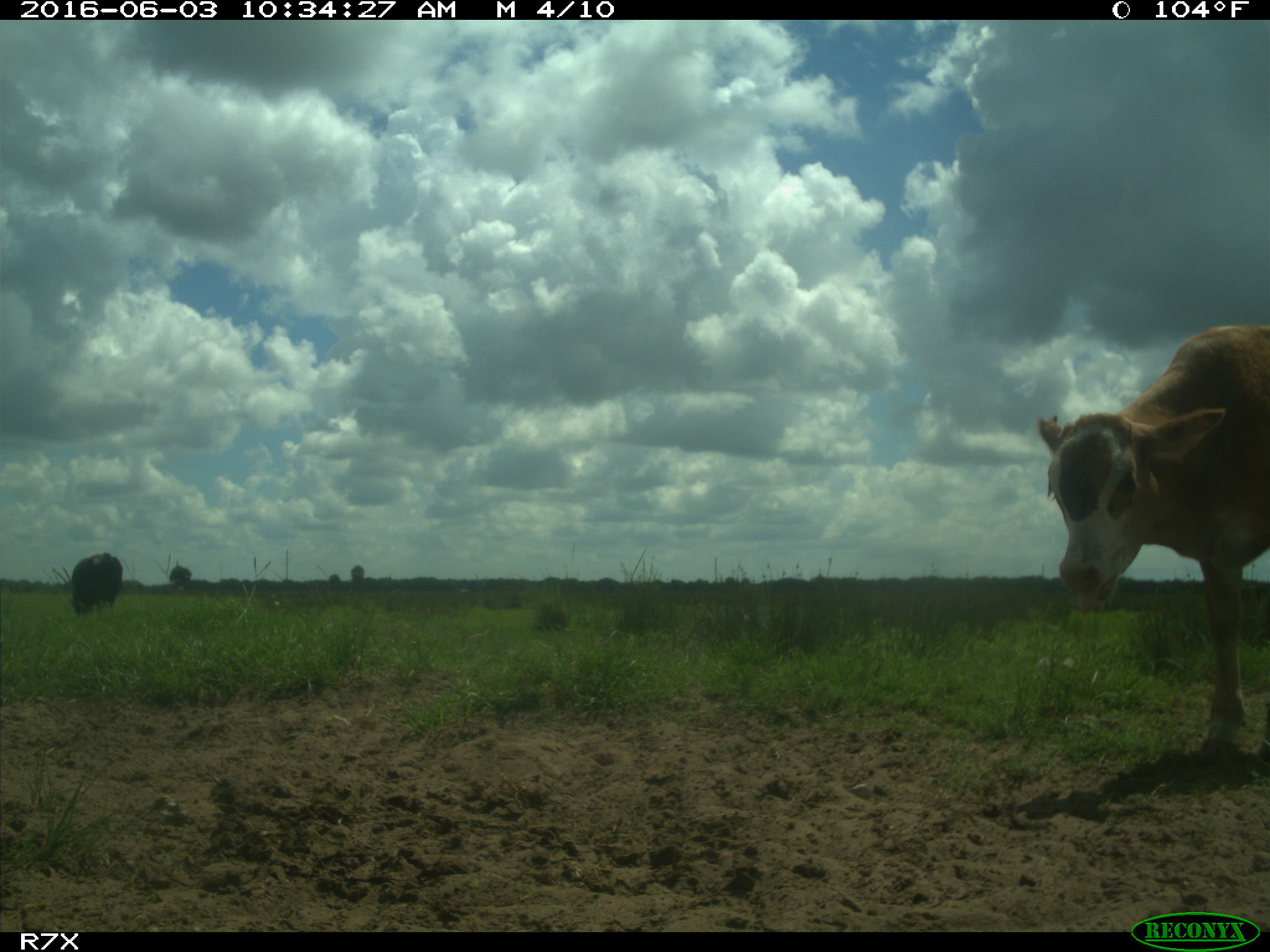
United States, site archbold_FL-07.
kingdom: Animalia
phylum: Chordata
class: Mammalia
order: Artiodactyla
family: Bovidae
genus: Bos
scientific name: Bos taurus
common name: domestic cow